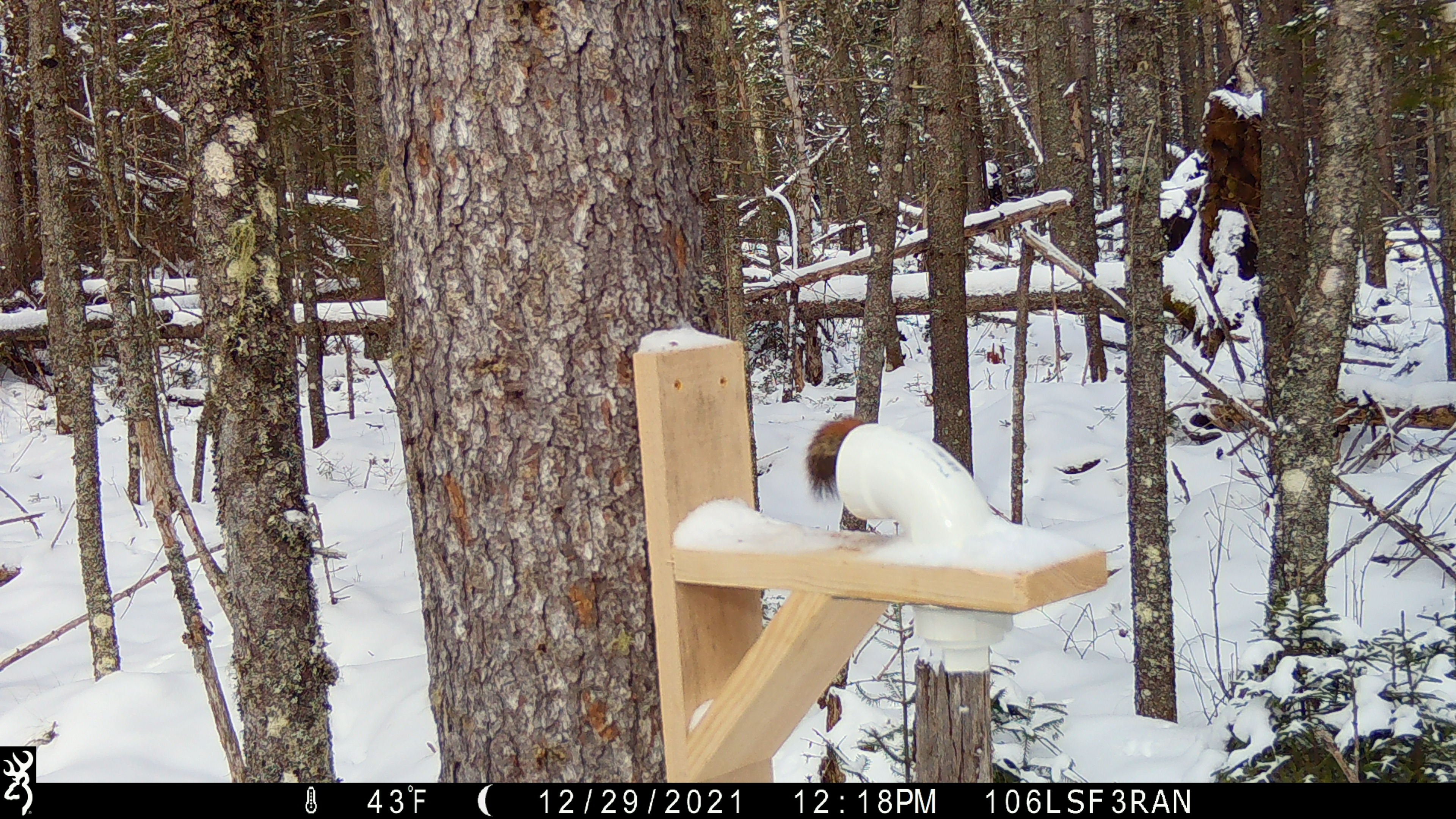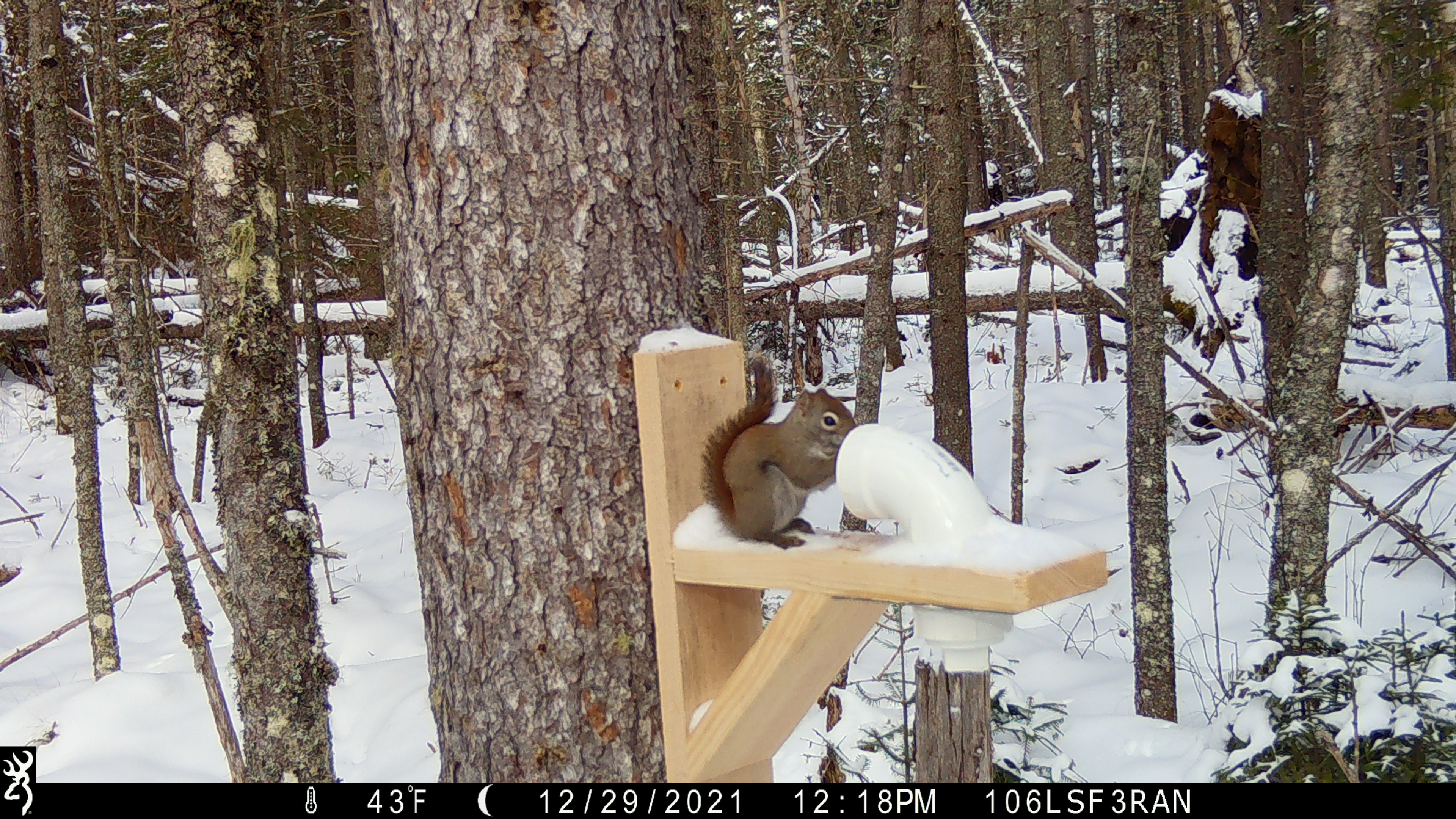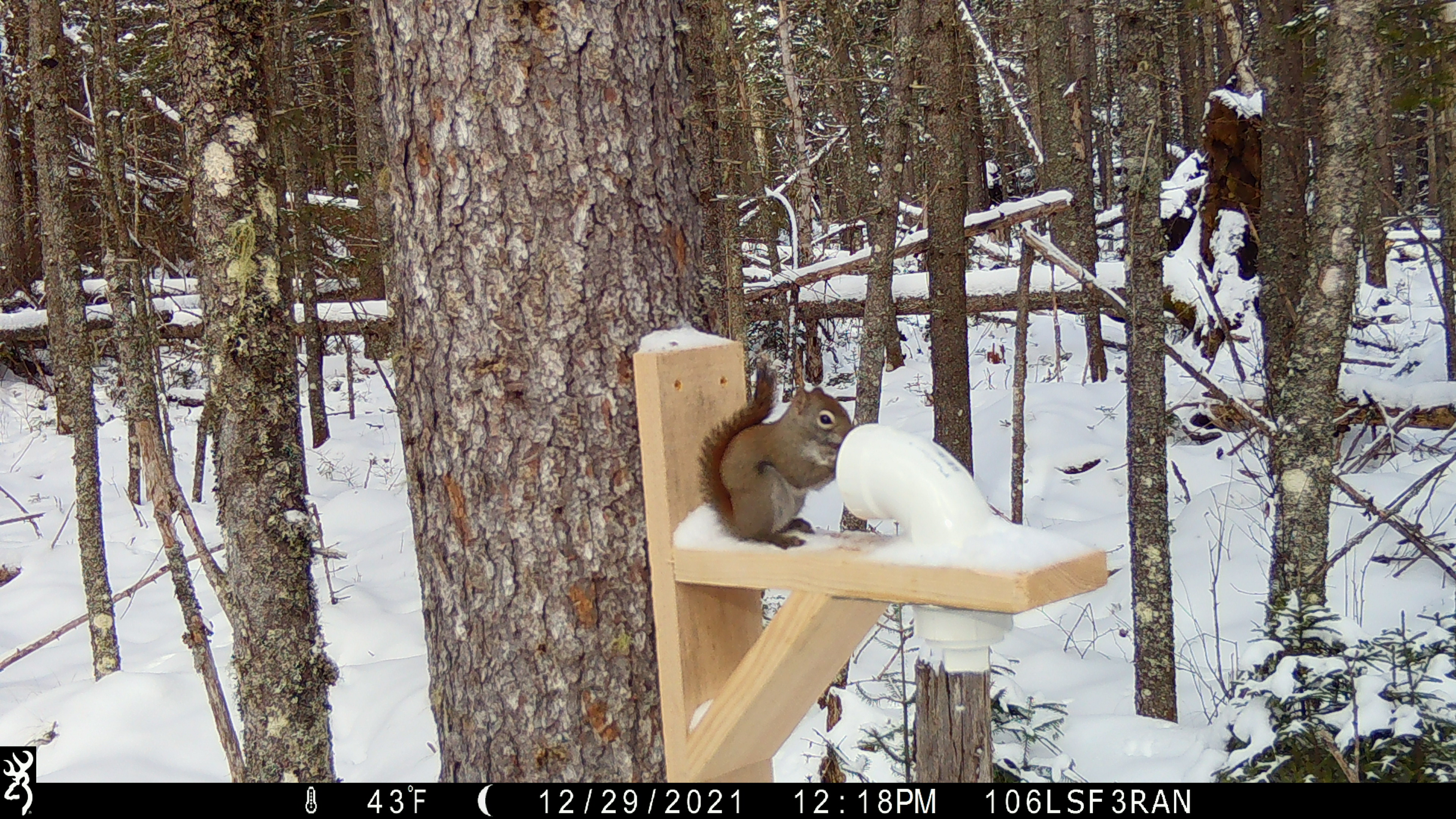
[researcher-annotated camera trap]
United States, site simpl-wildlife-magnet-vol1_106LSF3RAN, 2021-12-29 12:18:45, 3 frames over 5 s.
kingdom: Animalia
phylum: Chordata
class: Mammalia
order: Rodentia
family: Sciuridae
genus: Tamiasciurus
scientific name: Tamiasciurus hudsonicus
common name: red squirrel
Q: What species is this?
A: Red squirrel (Tamiasciurus hudsonicus).